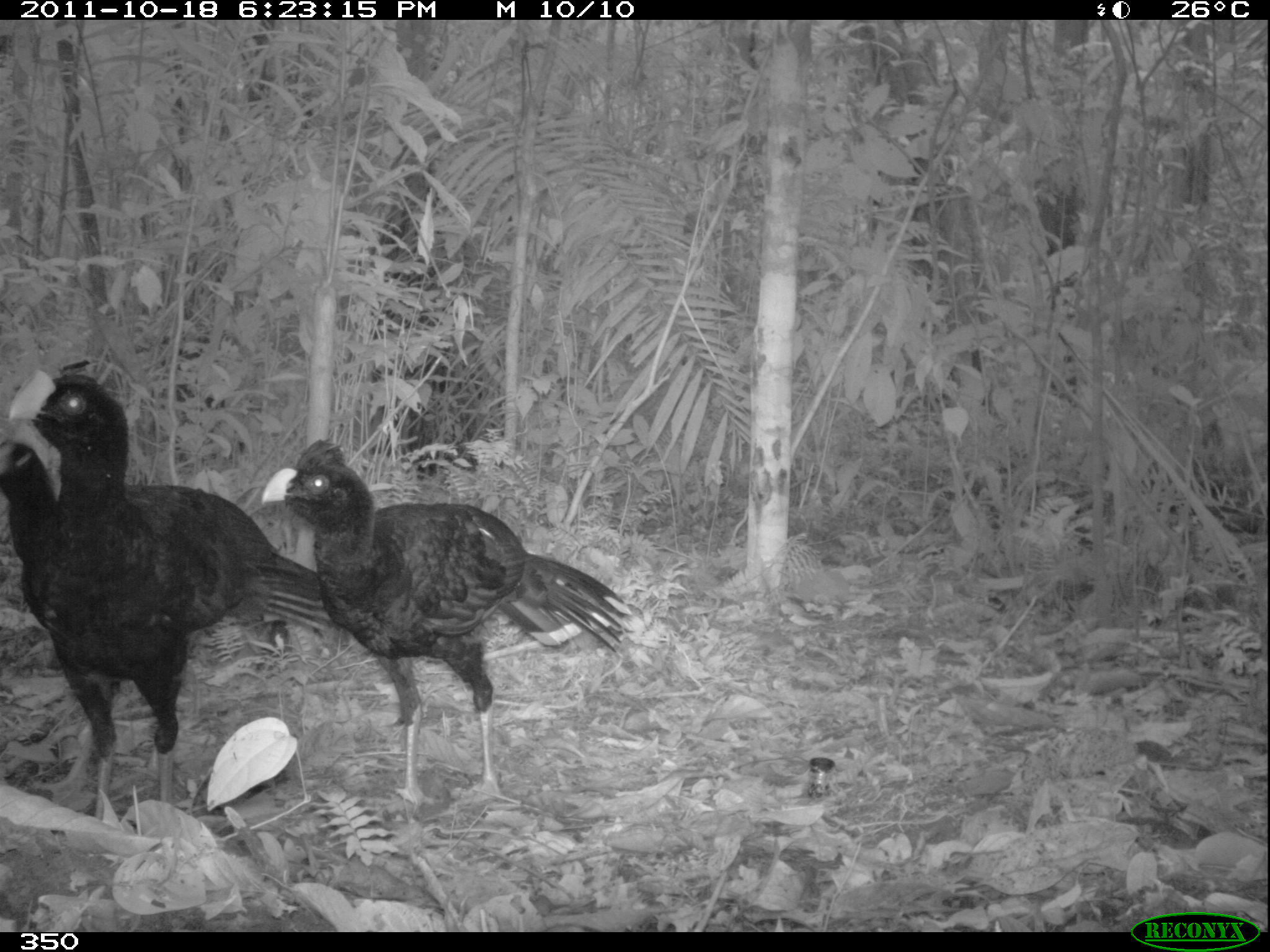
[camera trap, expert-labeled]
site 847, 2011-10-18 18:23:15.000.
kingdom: Animalia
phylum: Chordata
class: Aves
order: Galliformes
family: Cracidae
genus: Mitu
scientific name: Mitu tuberosum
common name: razor-billed curassow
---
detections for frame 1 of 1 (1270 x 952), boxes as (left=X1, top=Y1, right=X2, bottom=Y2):
mitu tuberosum: (left=257, top=434, right=632, bottom=803); (left=11, top=359, right=293, bottom=822); (left=0, top=438, right=338, bottom=822)